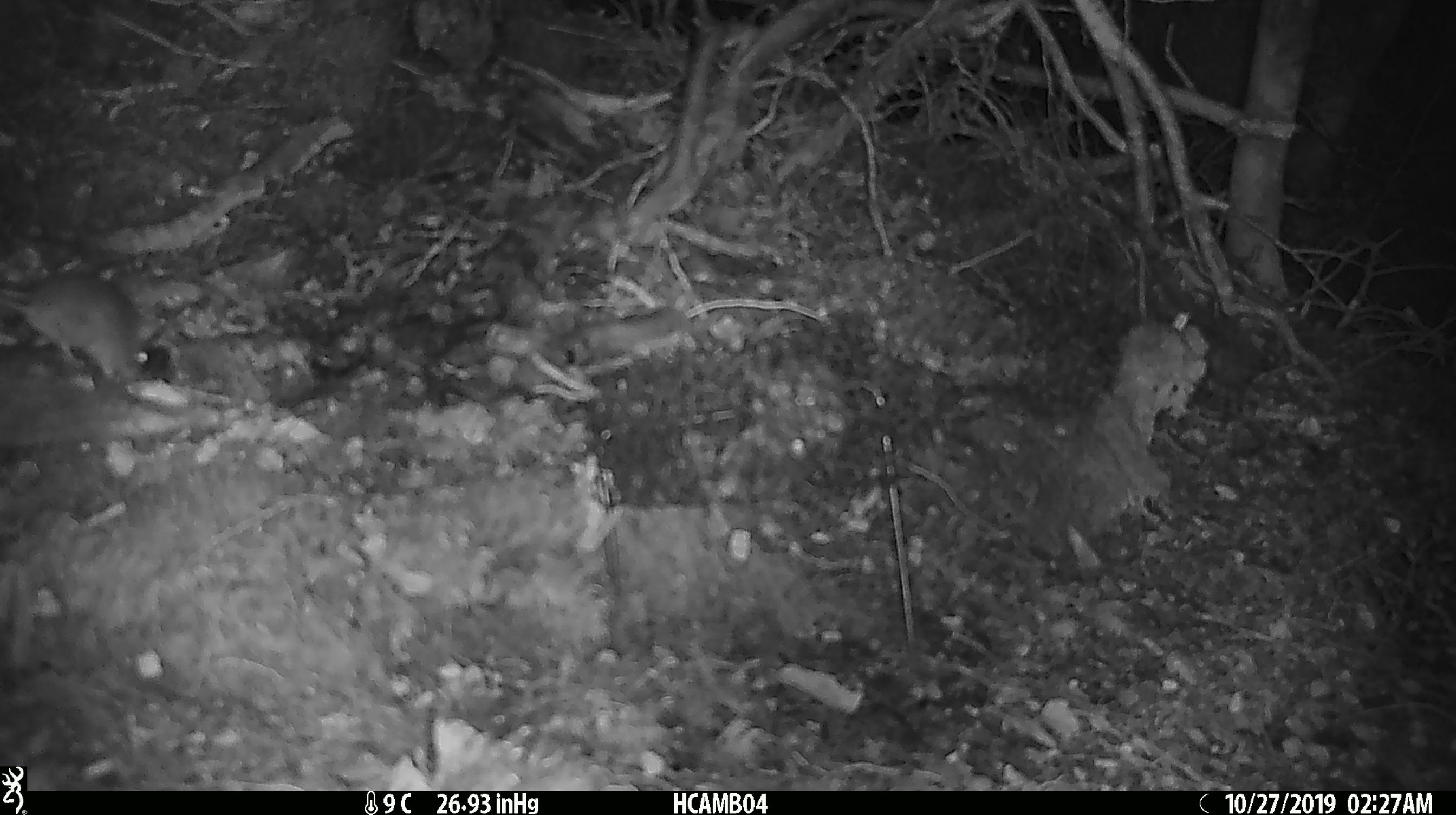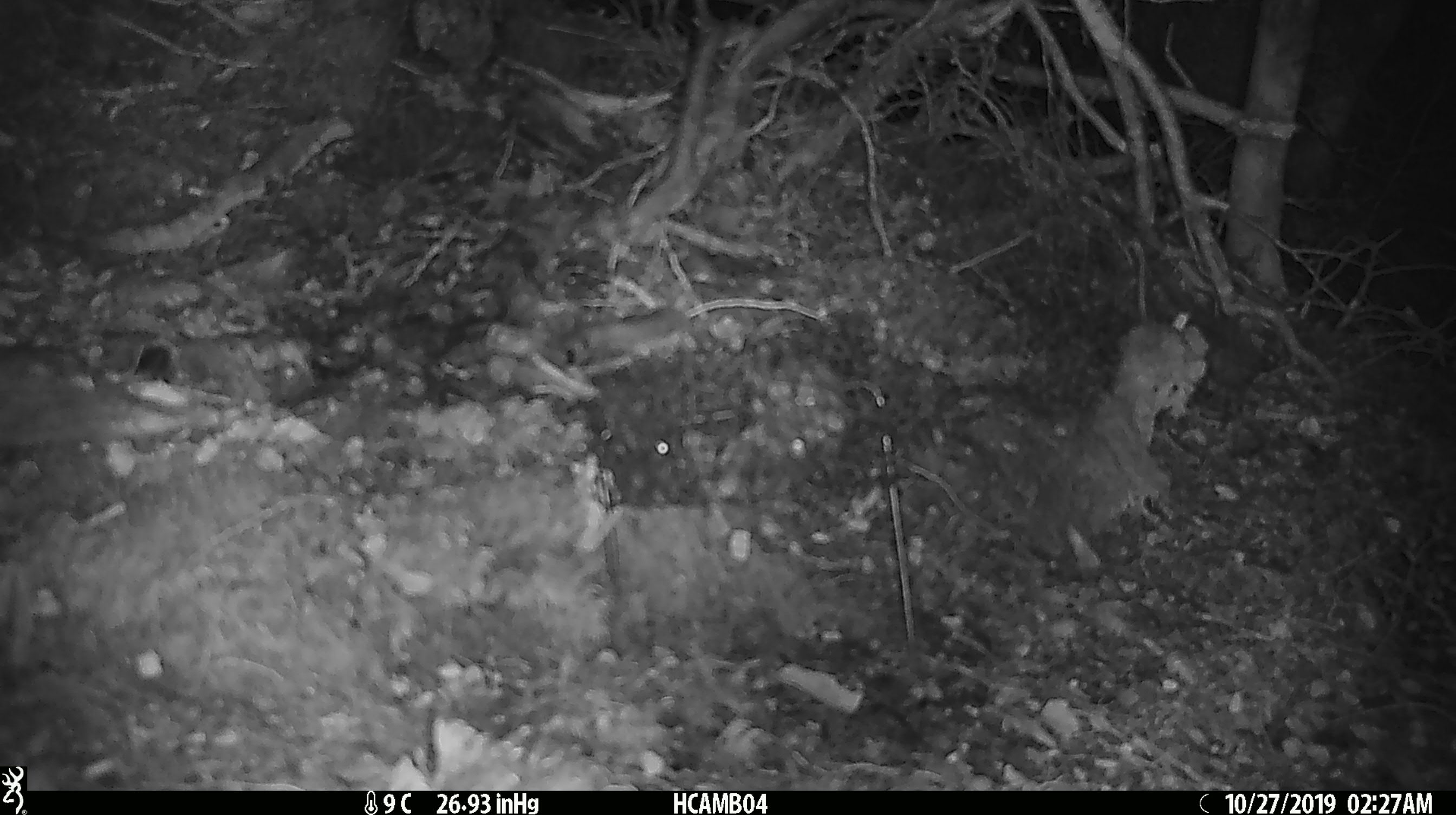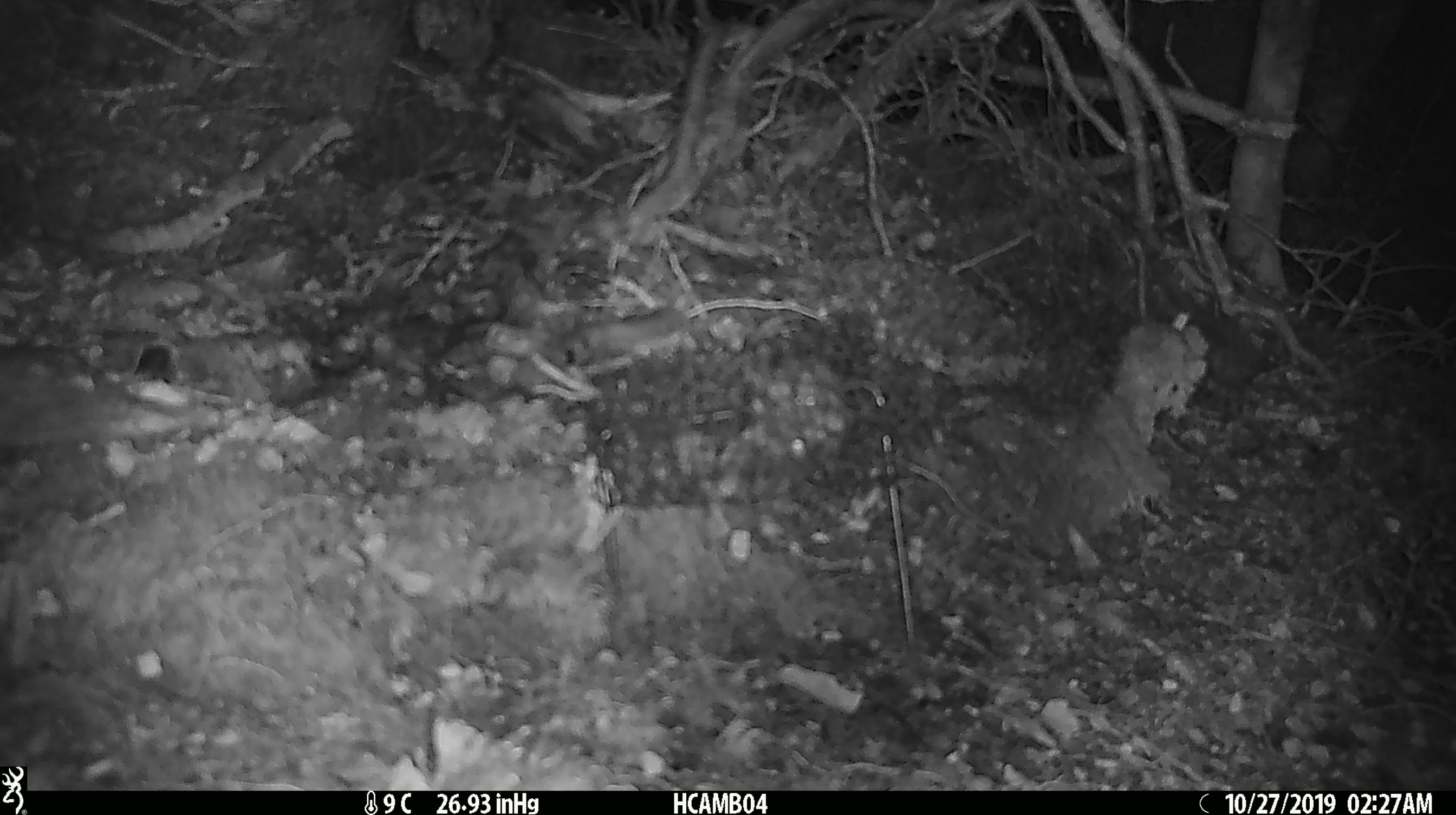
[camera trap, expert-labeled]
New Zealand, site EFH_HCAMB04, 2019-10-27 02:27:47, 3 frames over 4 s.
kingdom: Animalia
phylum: Chordata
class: Mammalia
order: Rodentia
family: Muridae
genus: Mus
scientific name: Mus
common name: mouse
Mouse (Mus).